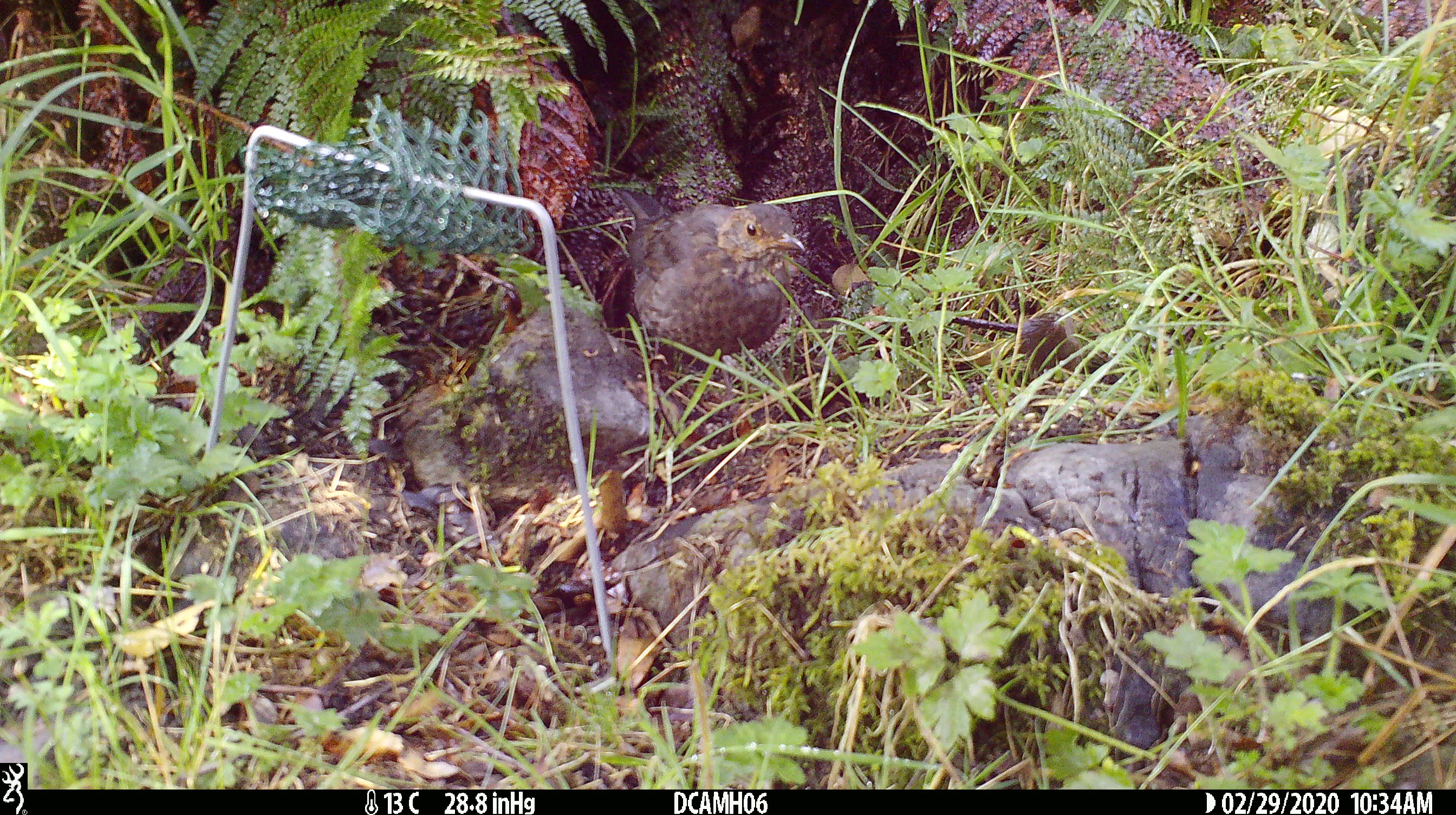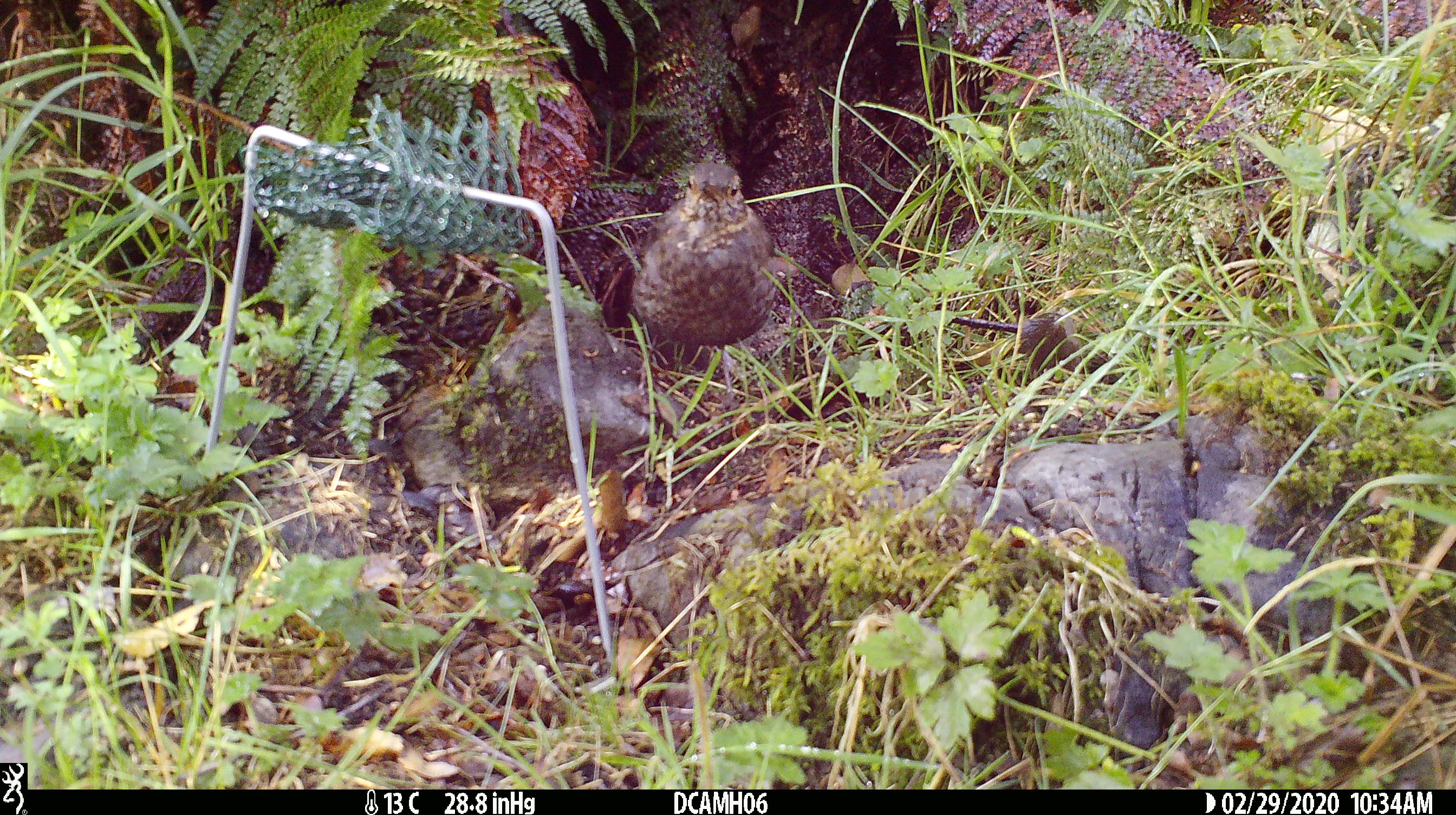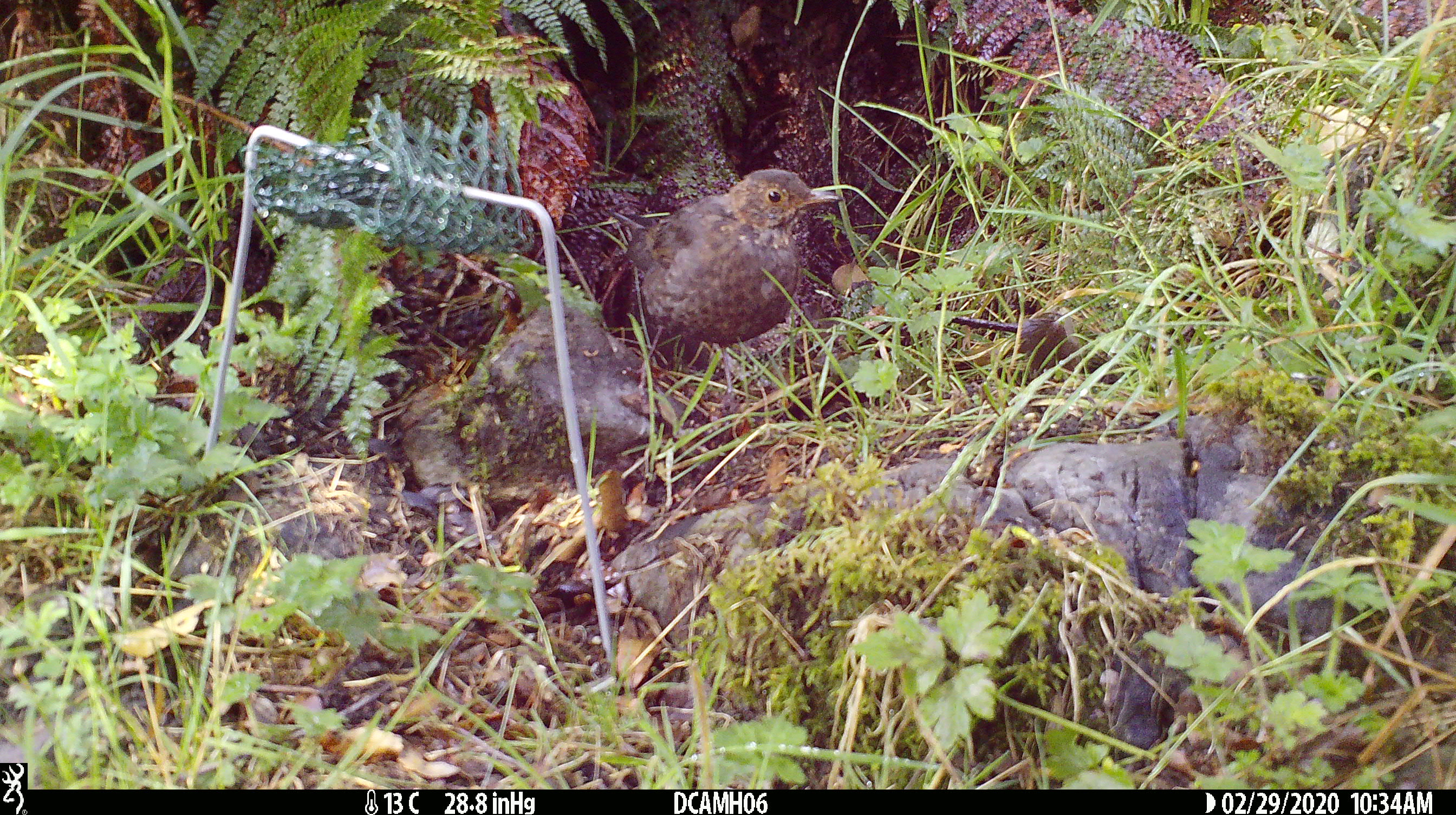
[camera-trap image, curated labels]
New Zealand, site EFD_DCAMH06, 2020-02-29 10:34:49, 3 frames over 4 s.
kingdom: Animalia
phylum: Chordata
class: Aves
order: Passeriformes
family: Turdidae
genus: Turdus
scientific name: Turdus merula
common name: eurasian blackbird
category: blackbird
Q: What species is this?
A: Blackbird (eurasian blackbird) (Turdus merula).